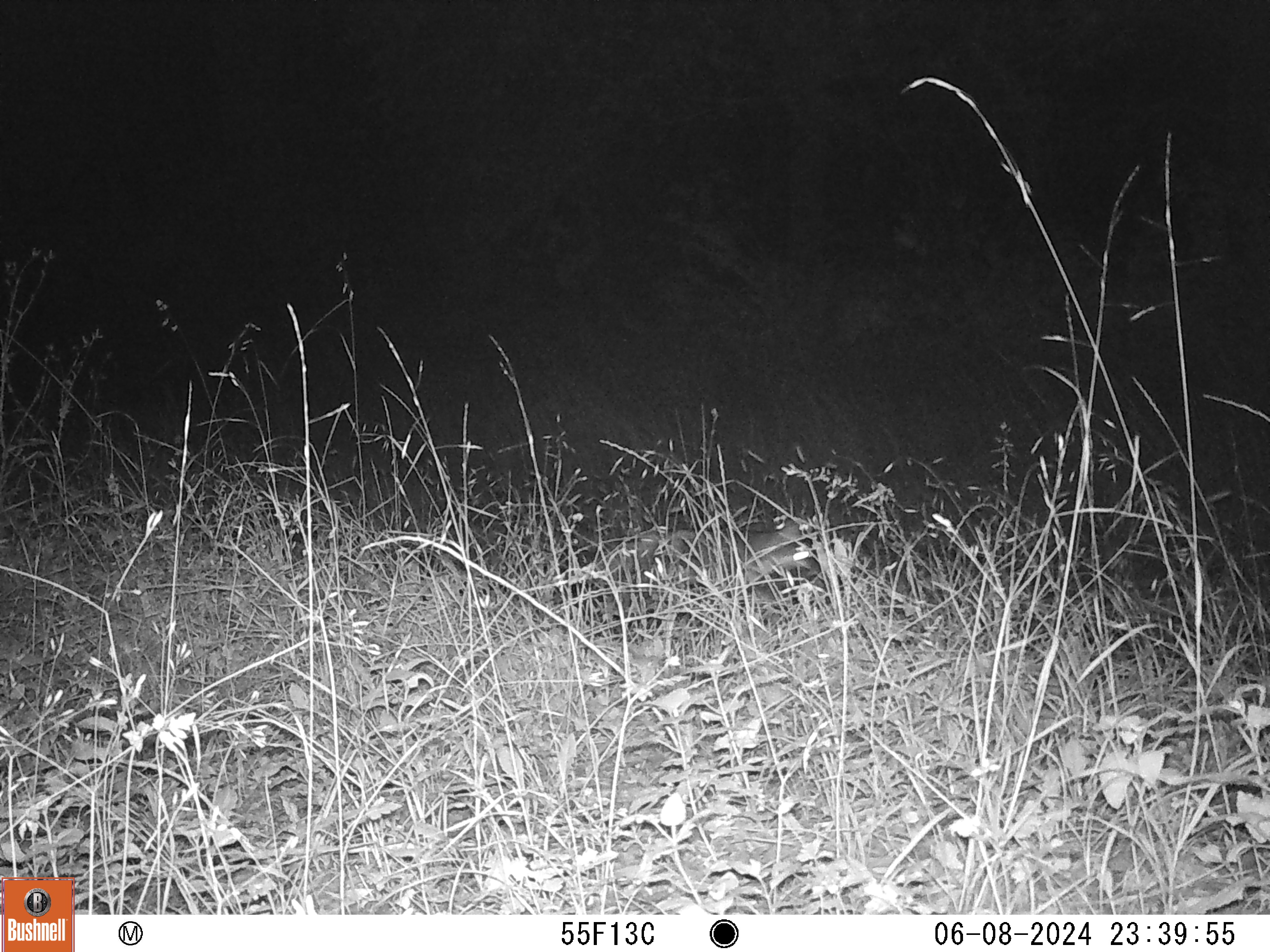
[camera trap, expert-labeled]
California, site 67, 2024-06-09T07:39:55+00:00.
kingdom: Animalia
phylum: Chordata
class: Mammalia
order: Carnivora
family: Canidae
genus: Urocyon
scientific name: Urocyon cinereoargenteus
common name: gray fox